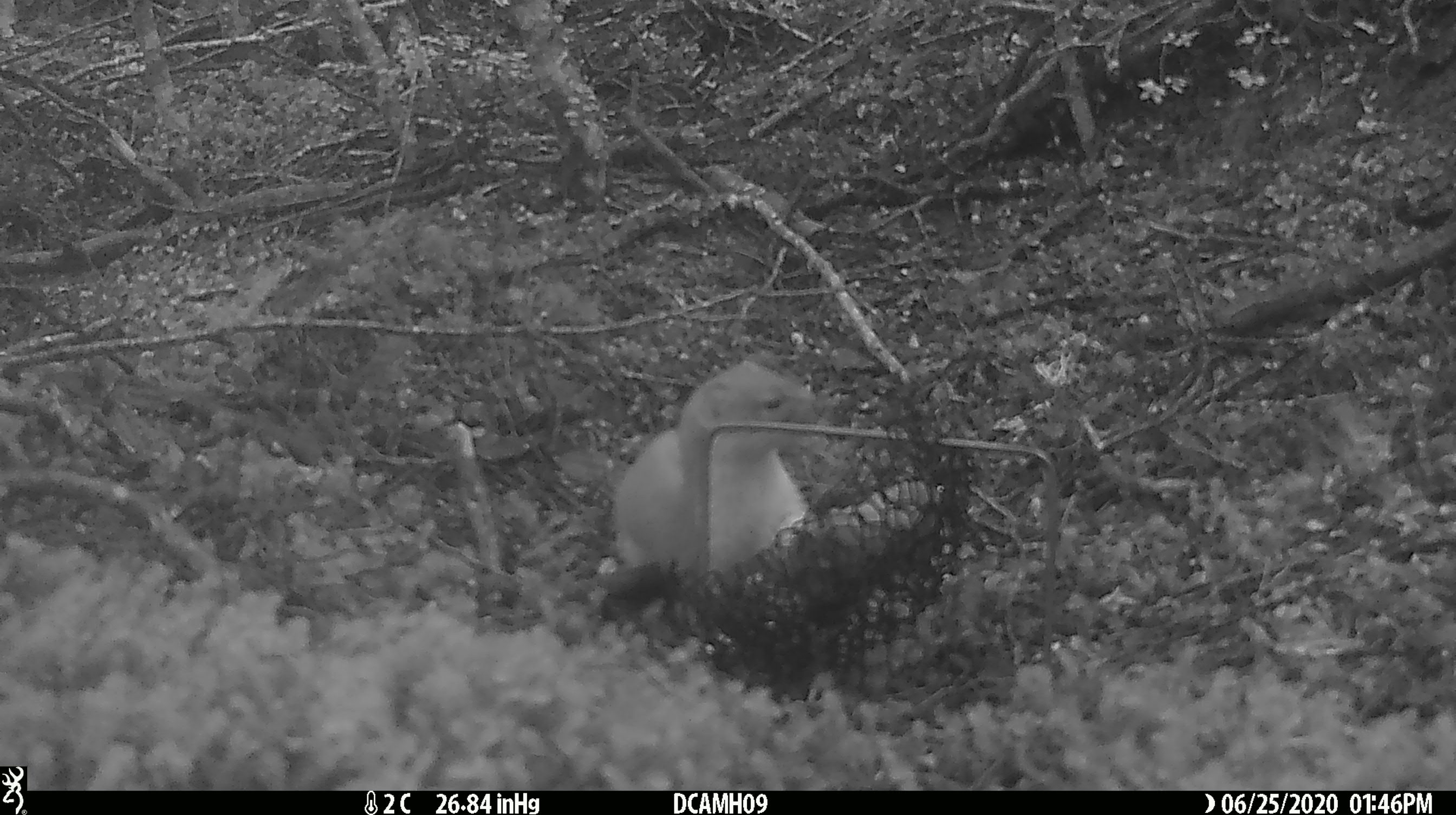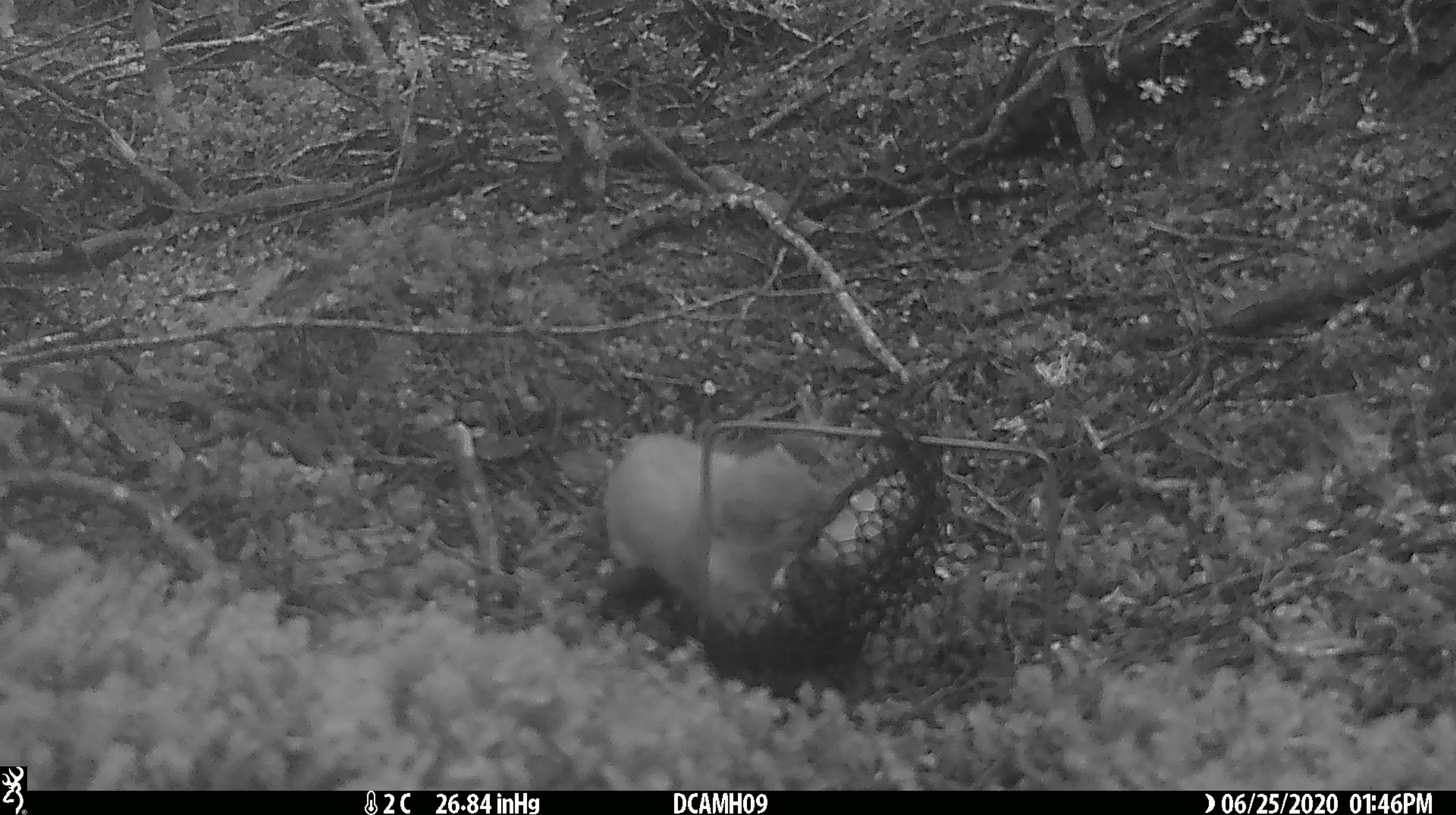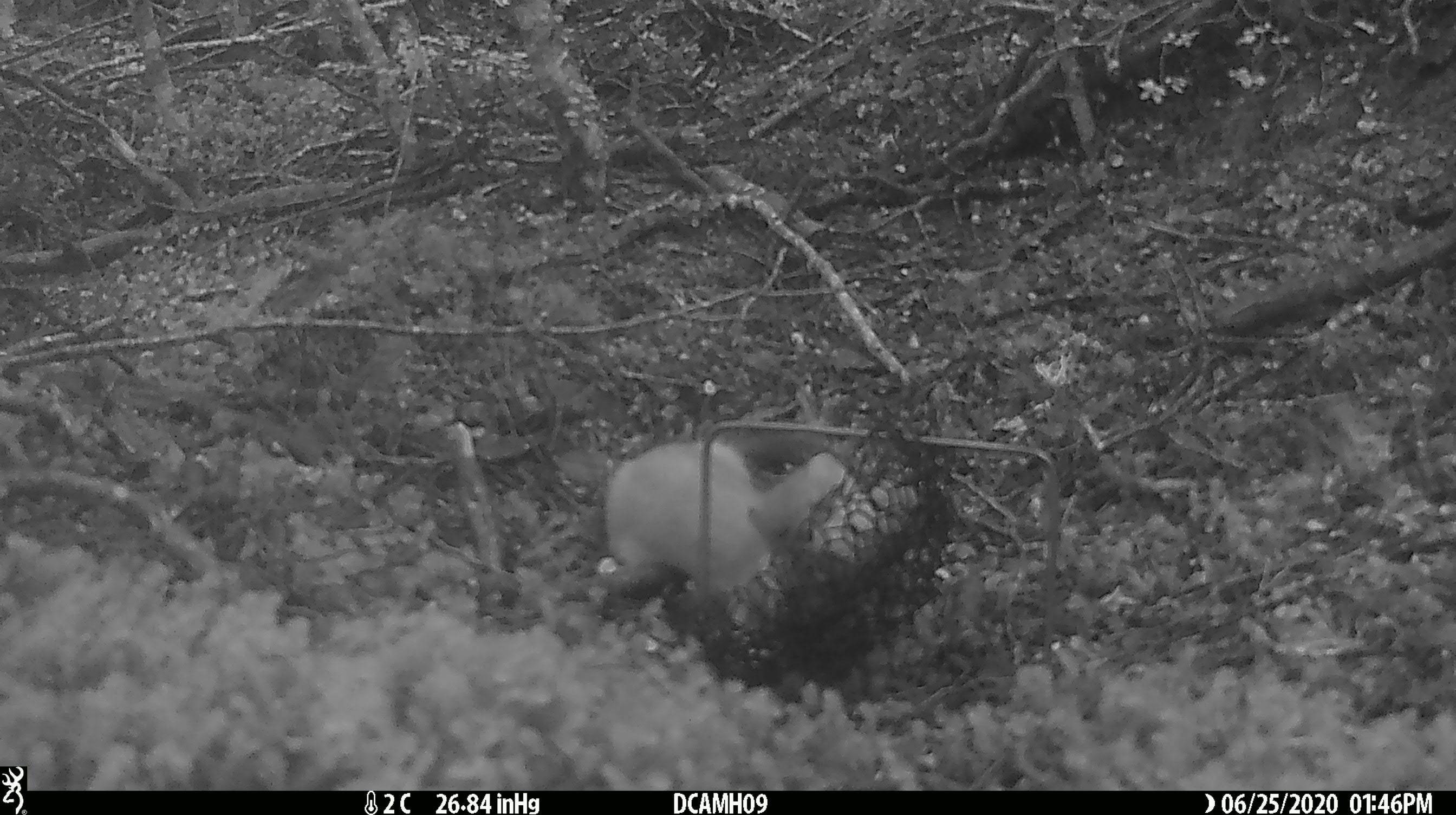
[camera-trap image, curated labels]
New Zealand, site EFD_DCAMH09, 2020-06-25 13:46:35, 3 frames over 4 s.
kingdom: Animalia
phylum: Chordata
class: Mammalia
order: Carnivora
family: Mustelidae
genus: Mustela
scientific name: Mustela erminea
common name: stoat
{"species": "stoat (Mustela erminea)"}